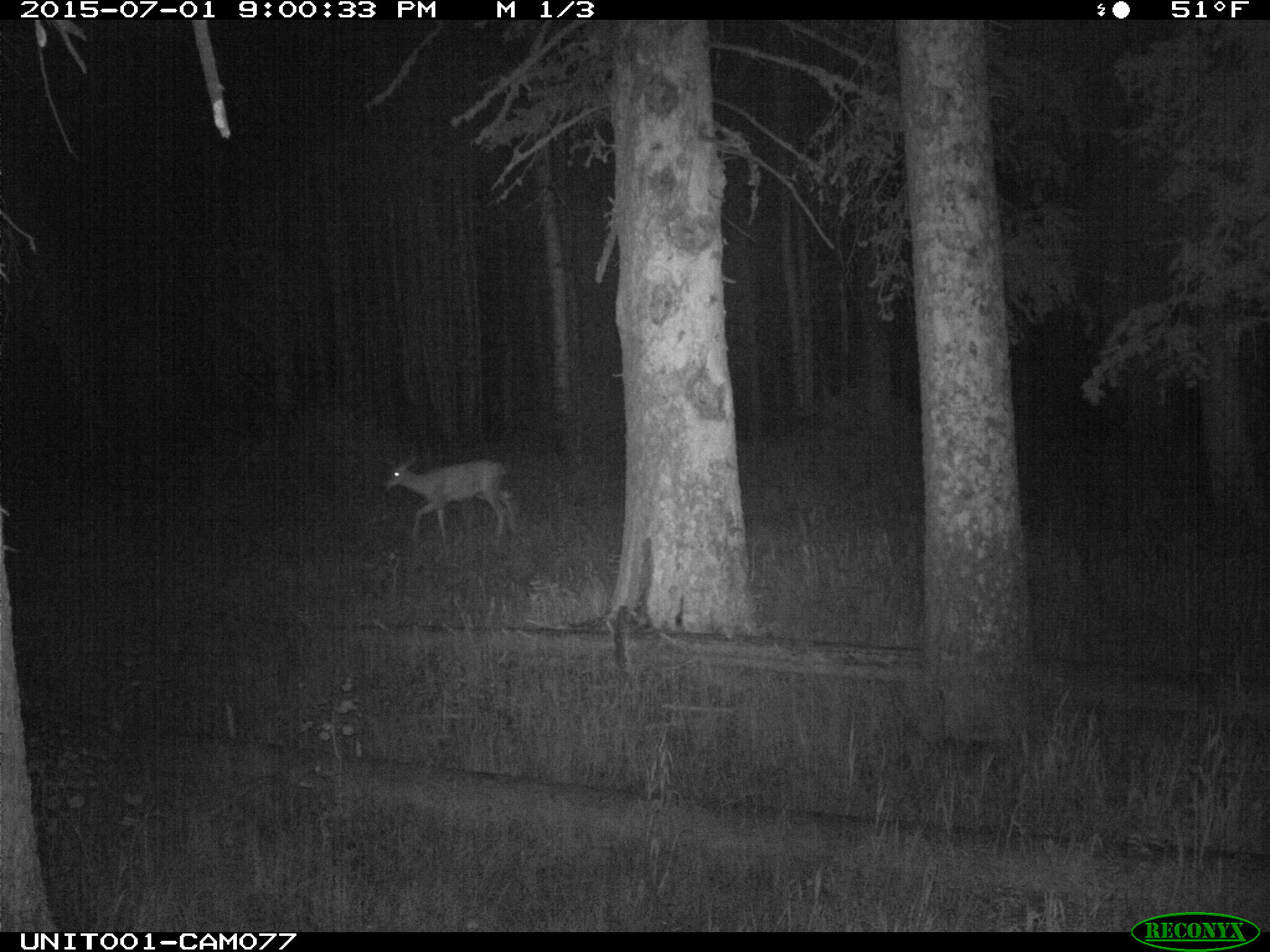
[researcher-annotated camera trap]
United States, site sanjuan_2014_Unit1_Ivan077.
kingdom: Animalia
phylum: Chordata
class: Mammalia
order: Artiodactyla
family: Cervidae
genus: Odocoileus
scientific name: Odocoileus hemionus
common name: mule deer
Odocoileus hemionus (mule deer).